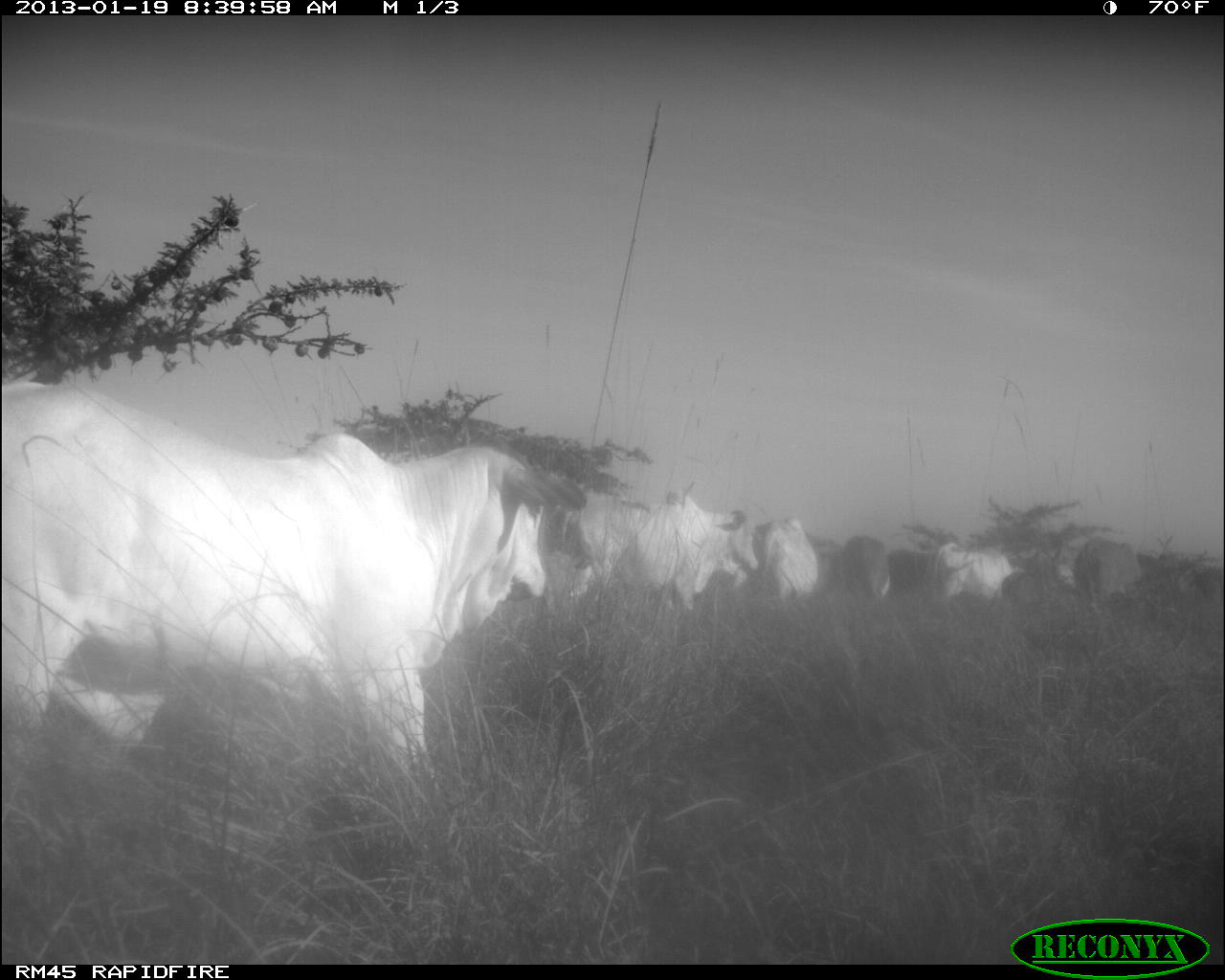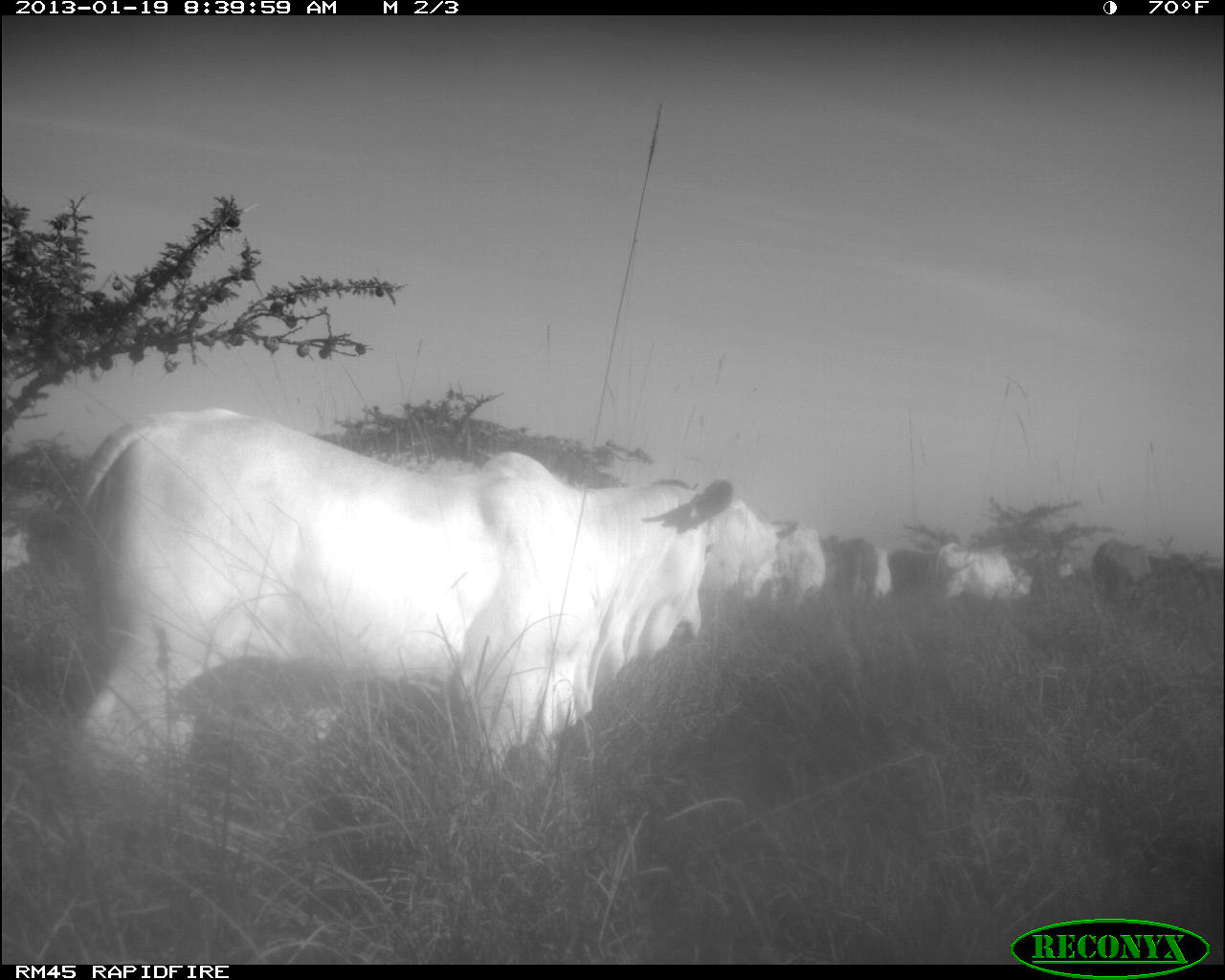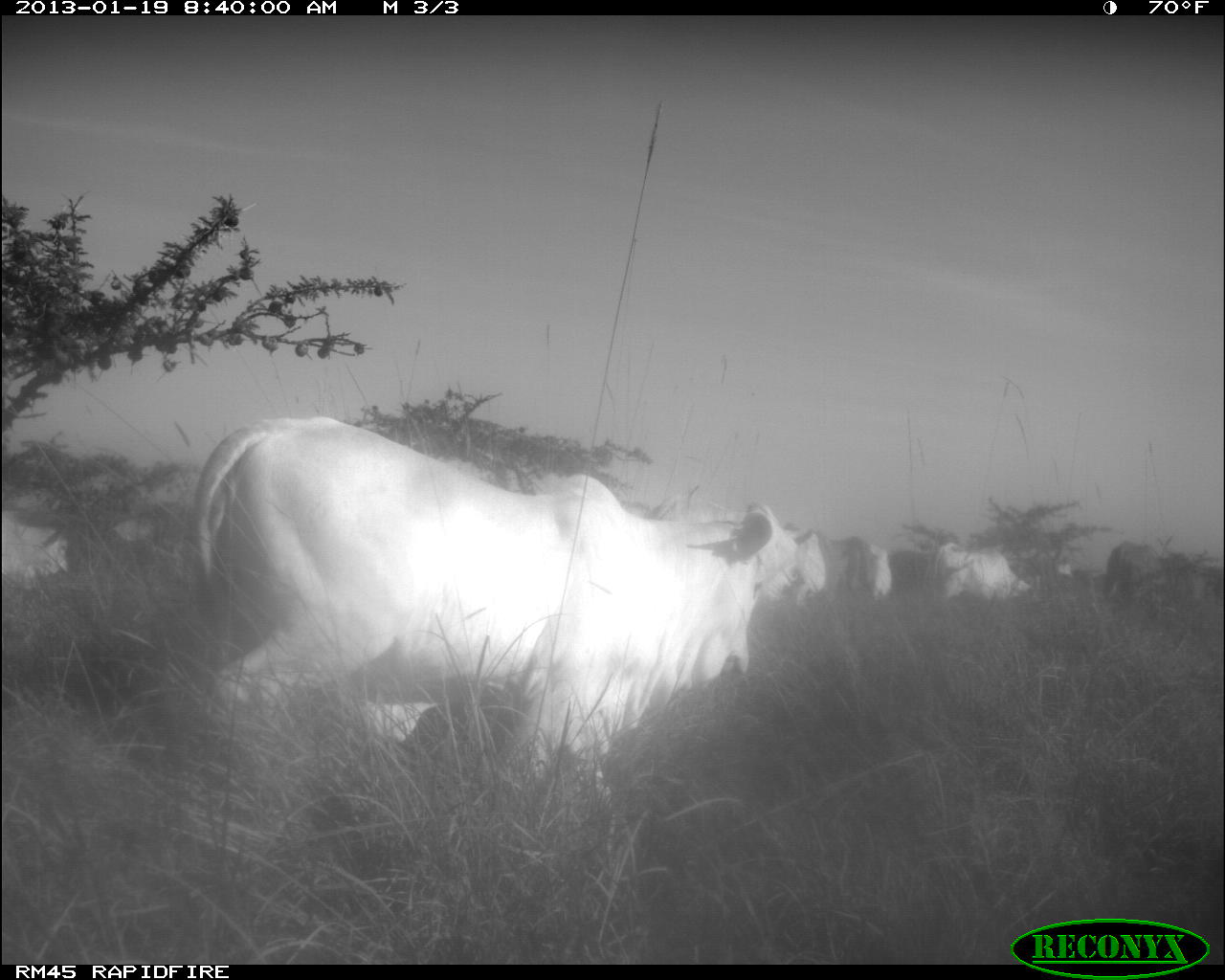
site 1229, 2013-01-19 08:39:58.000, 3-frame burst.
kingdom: Animalia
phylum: Chordata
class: Mammalia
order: Artiodactyla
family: Bovidae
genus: Bos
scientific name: Bos taurus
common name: domestic cattle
Bos taurus (domestic cattle), count 12.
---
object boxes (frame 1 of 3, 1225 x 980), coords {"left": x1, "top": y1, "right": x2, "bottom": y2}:
bos taurus: {"left": 0, "top": 378, "right": 588, "bottom": 794}; {"left": 535, "top": 488, "right": 759, "bottom": 613}; {"left": 754, "top": 515, "right": 820, "bottom": 610}; {"left": 930, "top": 540, "right": 1026, "bottom": 602}; {"left": 1072, "top": 536, "right": 1148, "bottom": 614}; {"left": 836, "top": 529, "right": 894, "bottom": 608}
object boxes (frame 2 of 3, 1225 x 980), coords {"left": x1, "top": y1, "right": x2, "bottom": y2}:
bos taurus: {"left": 50, "top": 405, "right": 735, "bottom": 785}; {"left": 712, "top": 497, "right": 786, "bottom": 607}; {"left": 930, "top": 540, "right": 1035, "bottom": 603}; {"left": 1092, "top": 535, "right": 1168, "bottom": 606}; {"left": 775, "top": 522, "right": 828, "bottom": 610}; {"left": 828, "top": 536, "right": 875, "bottom": 601}; {"left": 866, "top": 545, "right": 897, "bottom": 611}; {"left": 895, "top": 549, "right": 929, "bottom": 605}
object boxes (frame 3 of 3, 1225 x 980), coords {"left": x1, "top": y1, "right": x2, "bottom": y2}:
bos taurus: {"left": 188, "top": 411, "right": 773, "bottom": 794}; {"left": 646, "top": 490, "right": 829, "bottom": 611}; {"left": 932, "top": 539, "right": 1036, "bottom": 608}; {"left": 1102, "top": 536, "right": 1174, "bottom": 601}; {"left": 861, "top": 542, "right": 897, "bottom": 604}